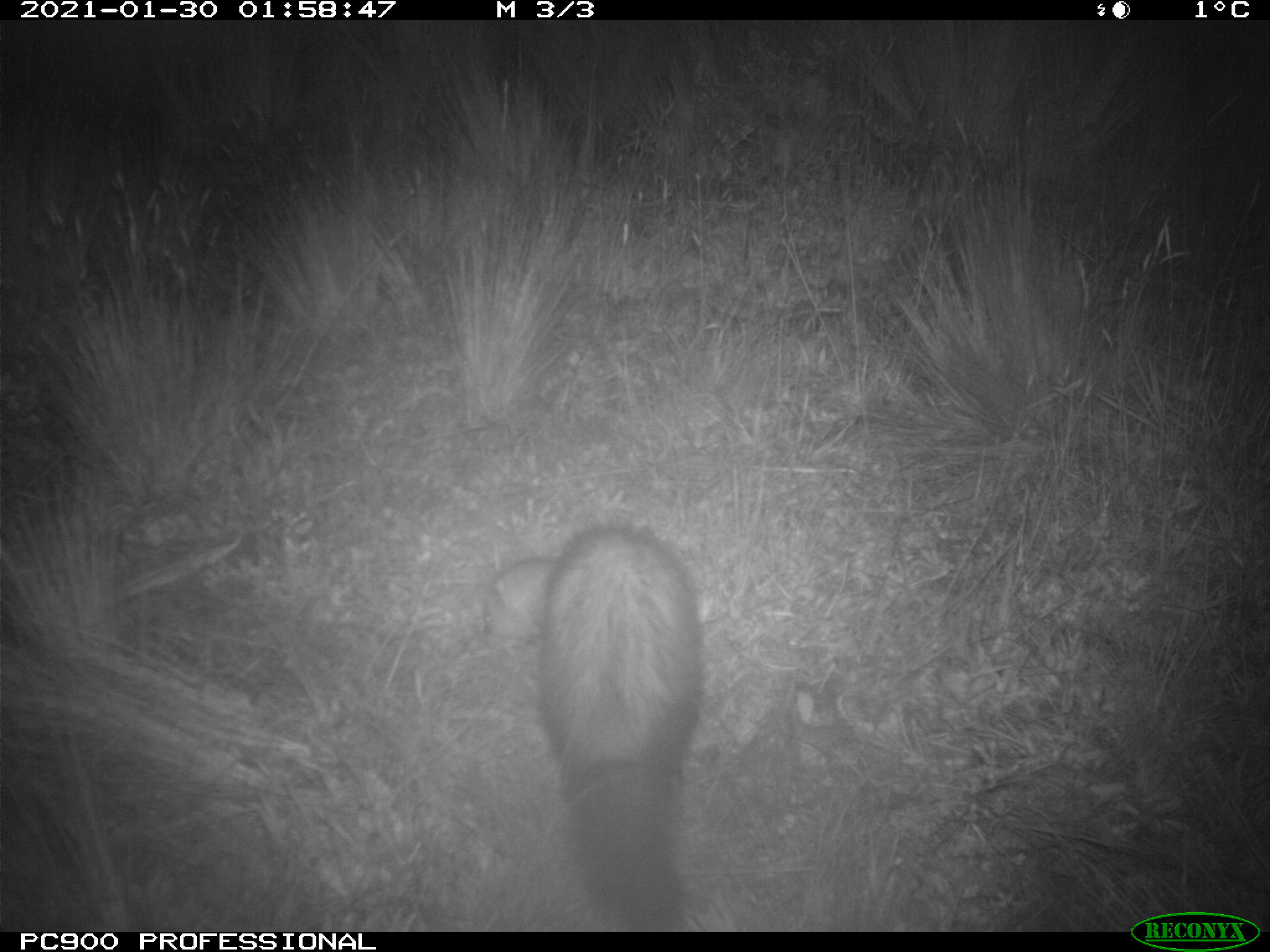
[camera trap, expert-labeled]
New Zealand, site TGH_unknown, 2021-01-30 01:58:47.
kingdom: Animalia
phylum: Chordata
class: Mammalia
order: Carnivora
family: Mustelidae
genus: Mustela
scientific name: Mustela furo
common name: ferret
Ferret (Mustela furo).